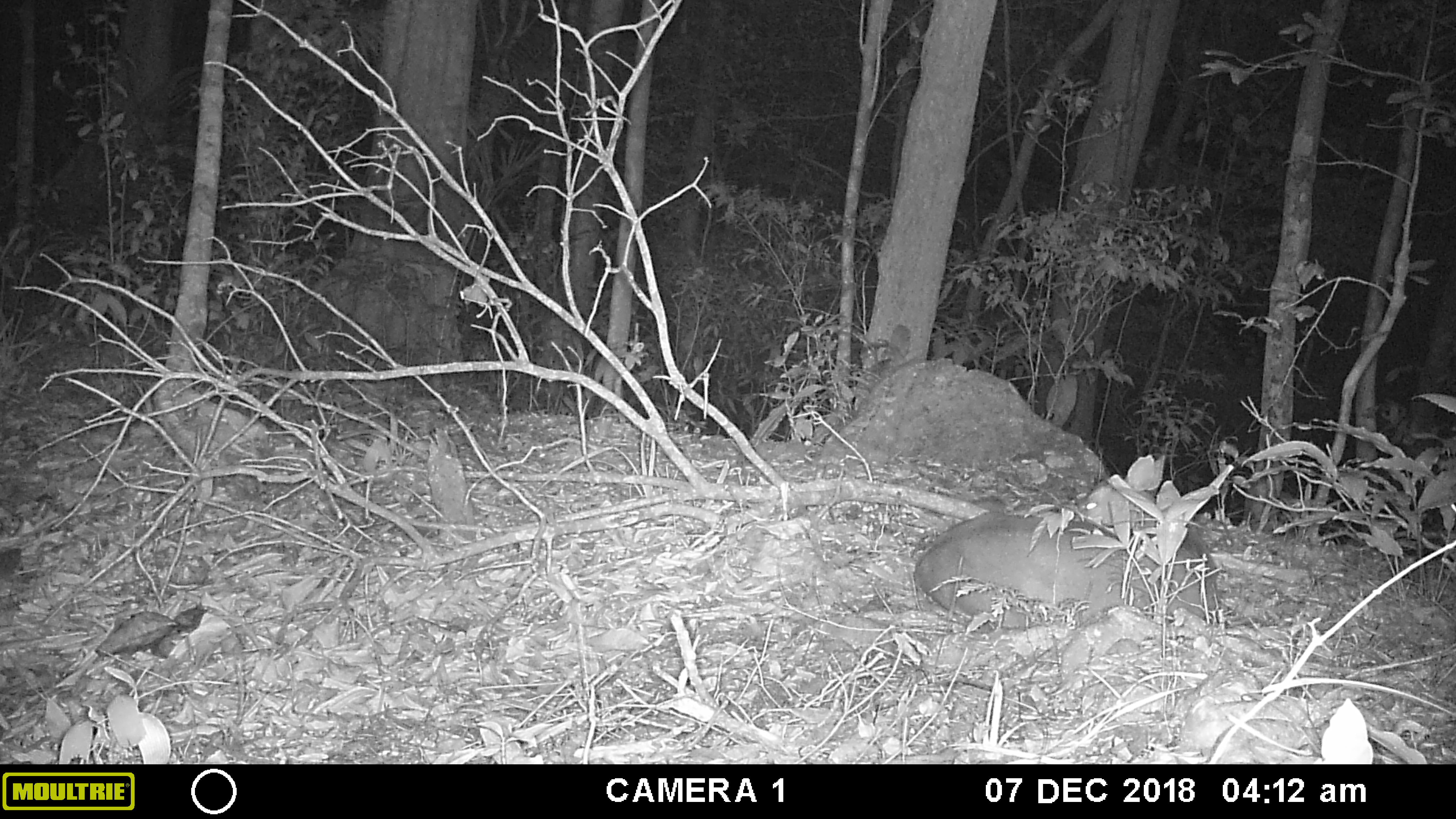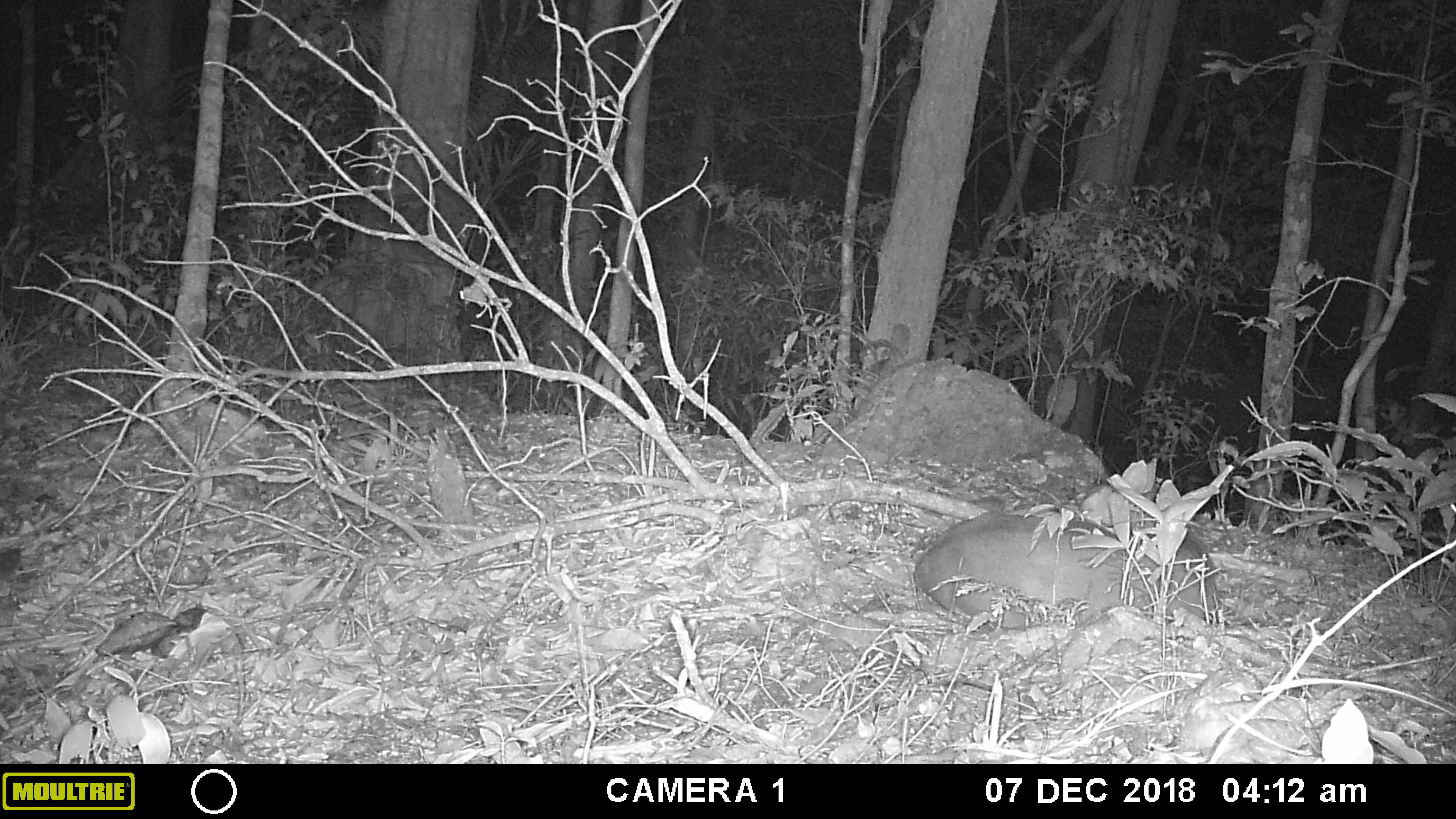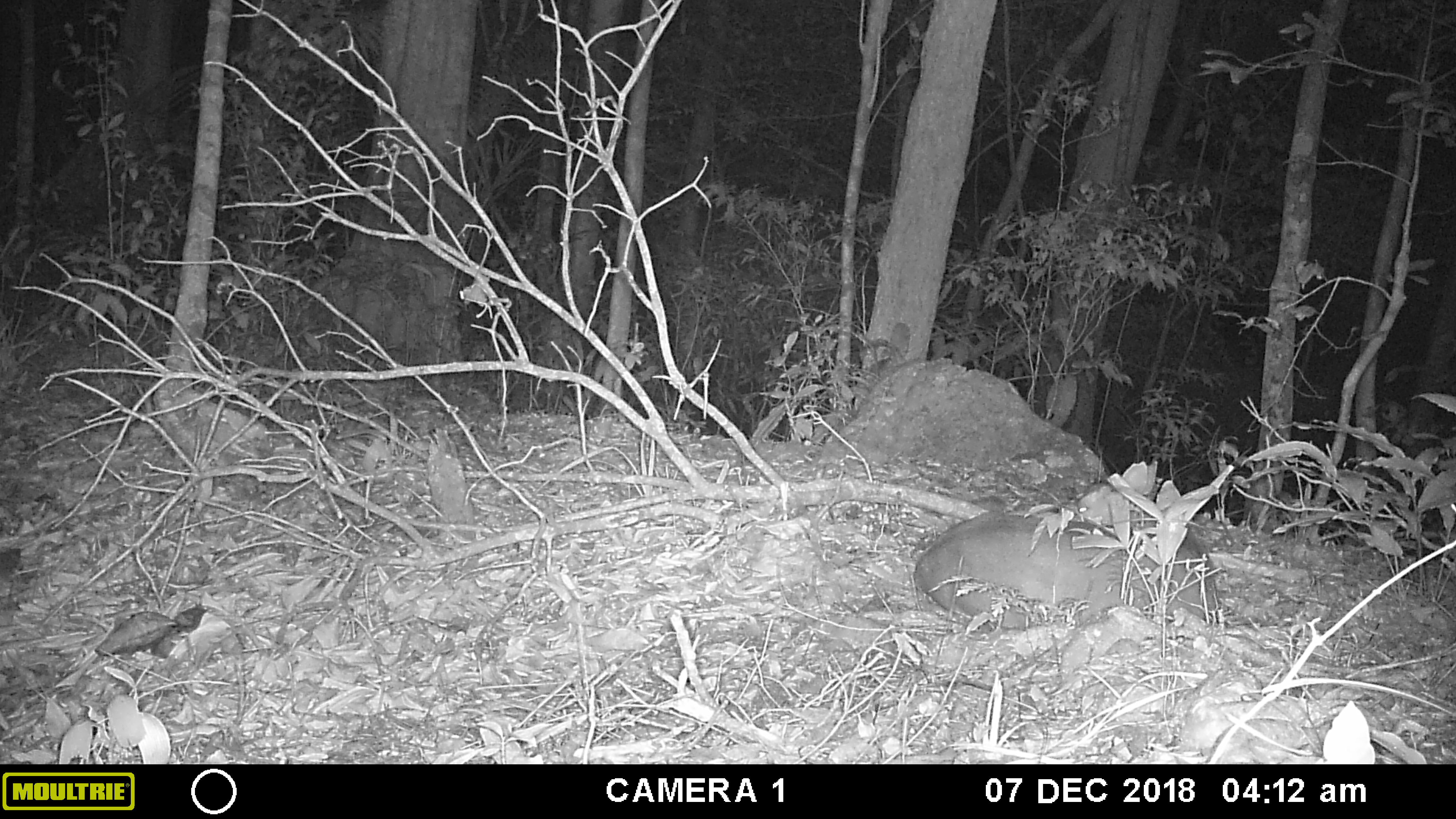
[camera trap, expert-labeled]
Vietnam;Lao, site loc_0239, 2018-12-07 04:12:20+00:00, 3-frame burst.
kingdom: Animalia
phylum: Chordata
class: Mammalia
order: Artiodactyla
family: Cervidae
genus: Muntiacus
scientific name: Muntiacus vuquangensis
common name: large-antlered muntjac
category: large antlered muntjac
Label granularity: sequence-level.